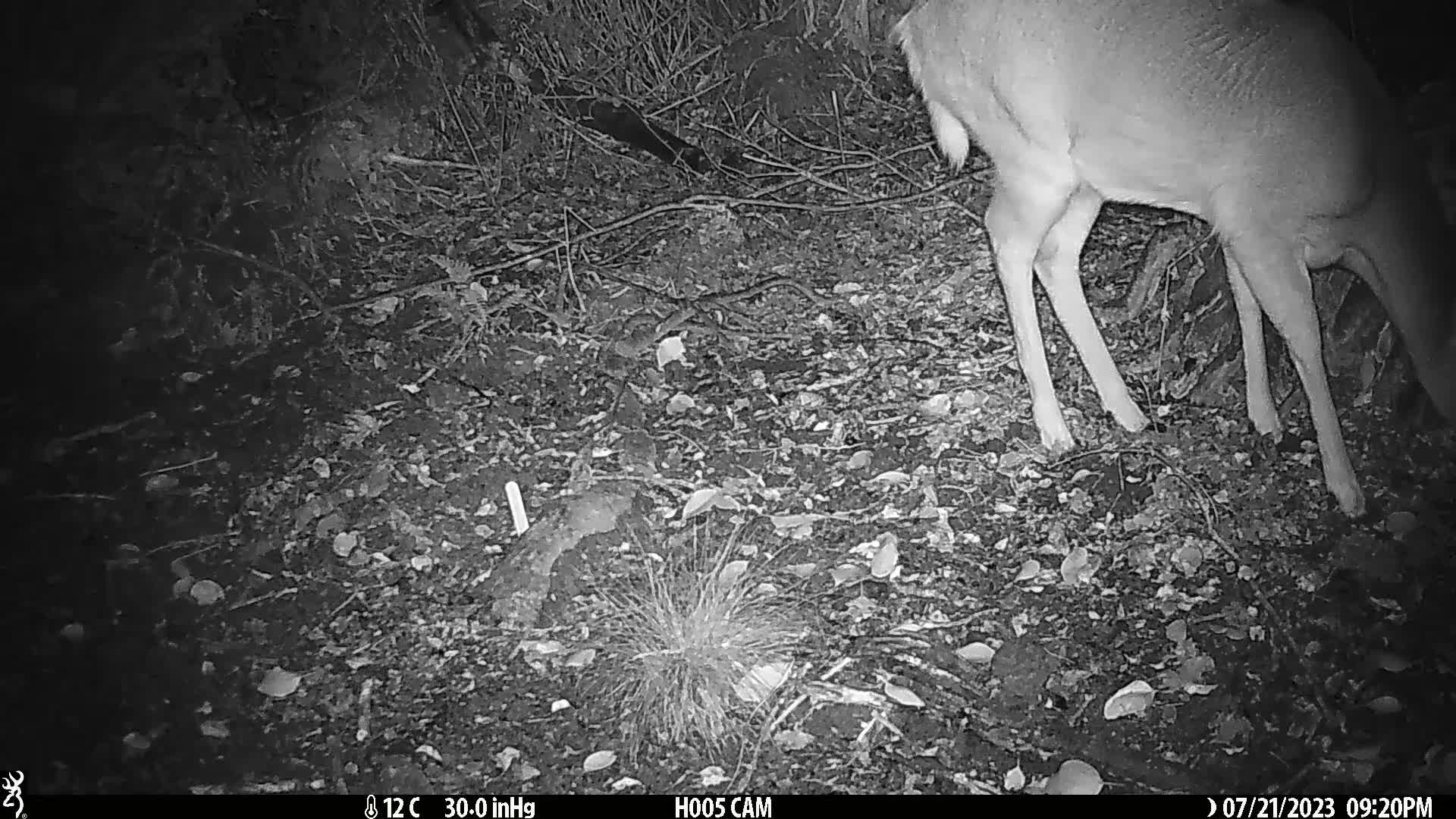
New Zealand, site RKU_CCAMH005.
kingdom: Animalia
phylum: Chordata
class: Mammalia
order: Artiodactyla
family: Cervidae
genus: Odocoileus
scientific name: Odocoileus virginianus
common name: white-tailed deer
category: white tailed deer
White tailed deer (white-tailed deer) (Odocoileus virginianus).